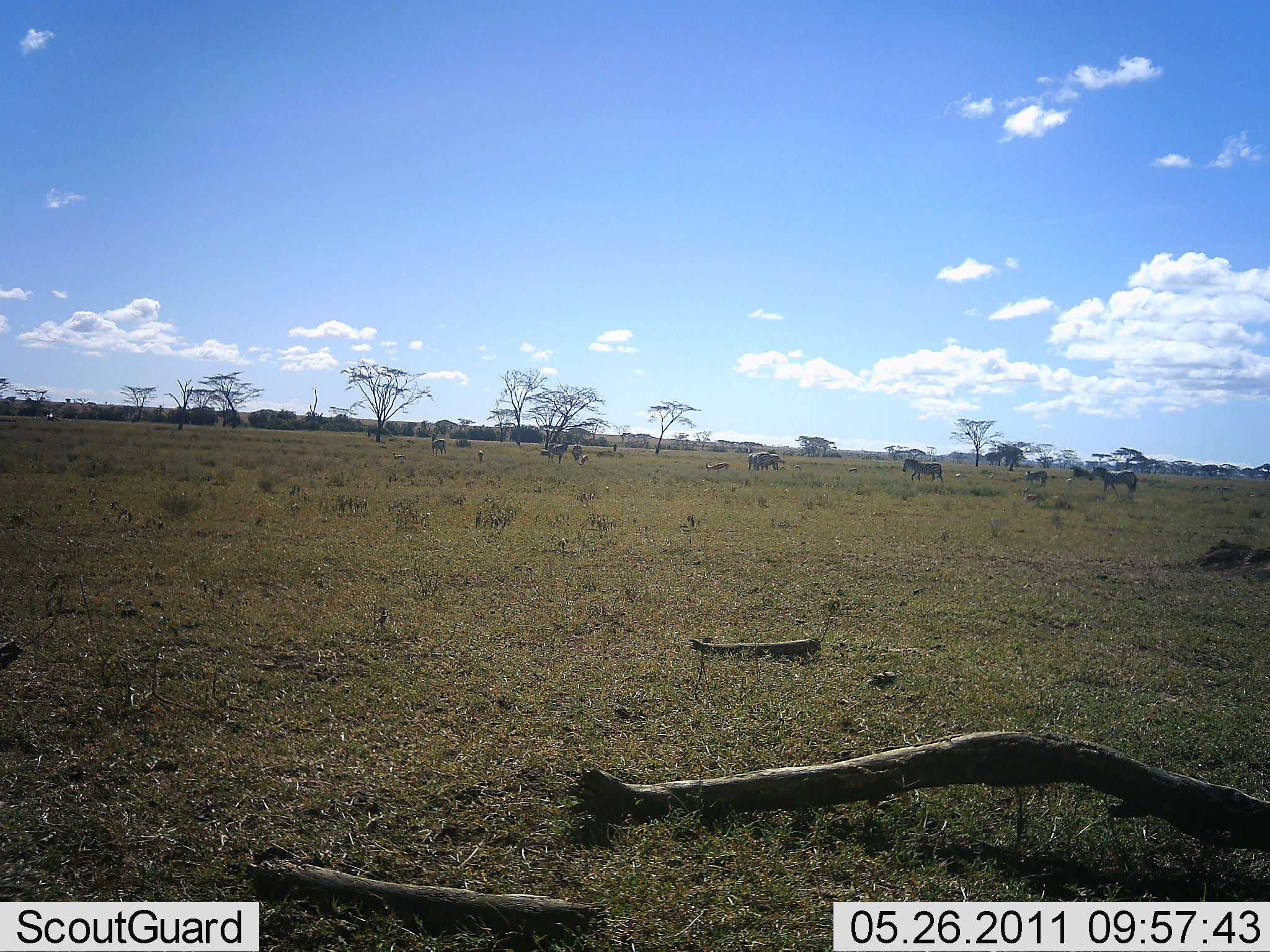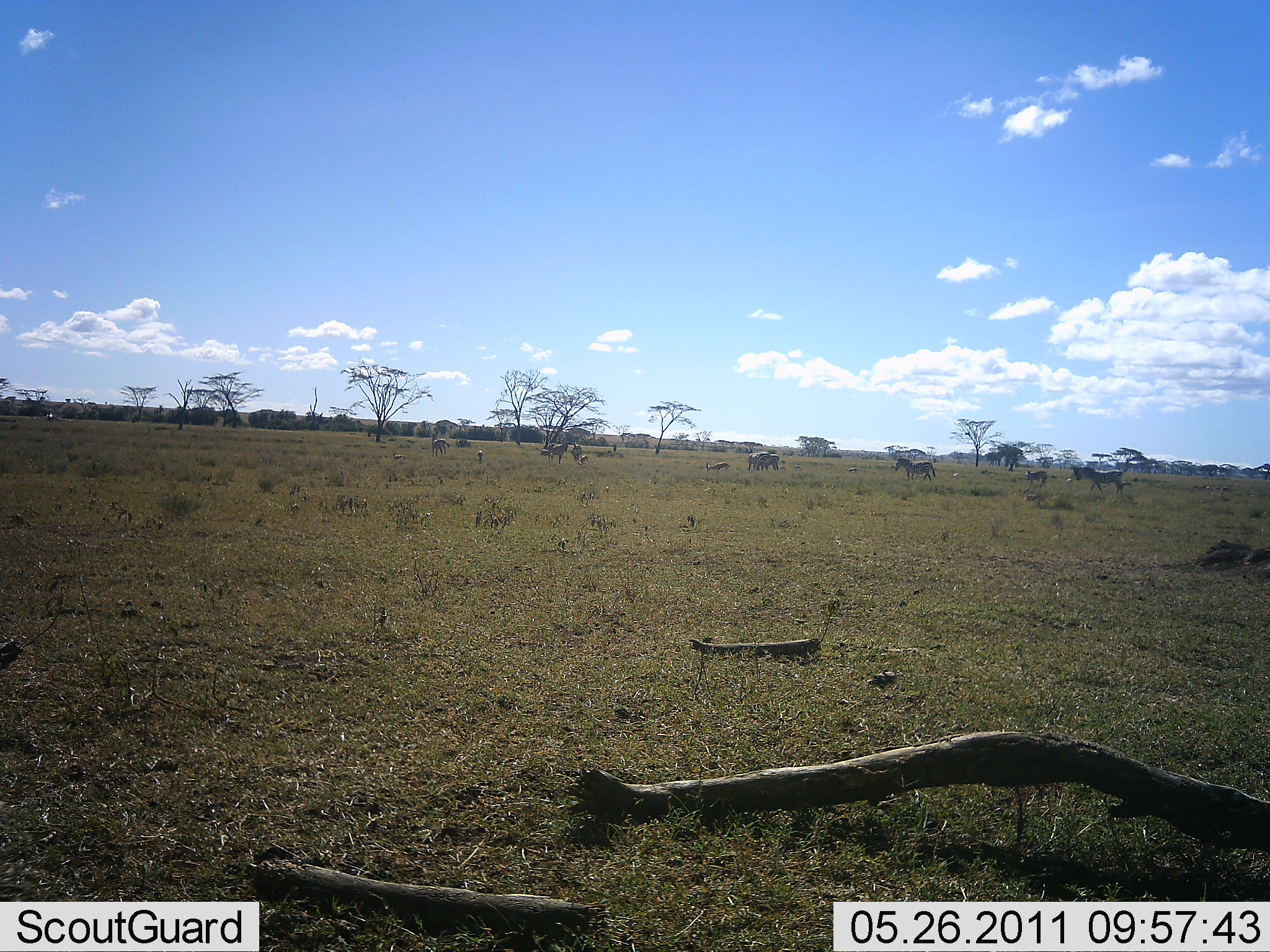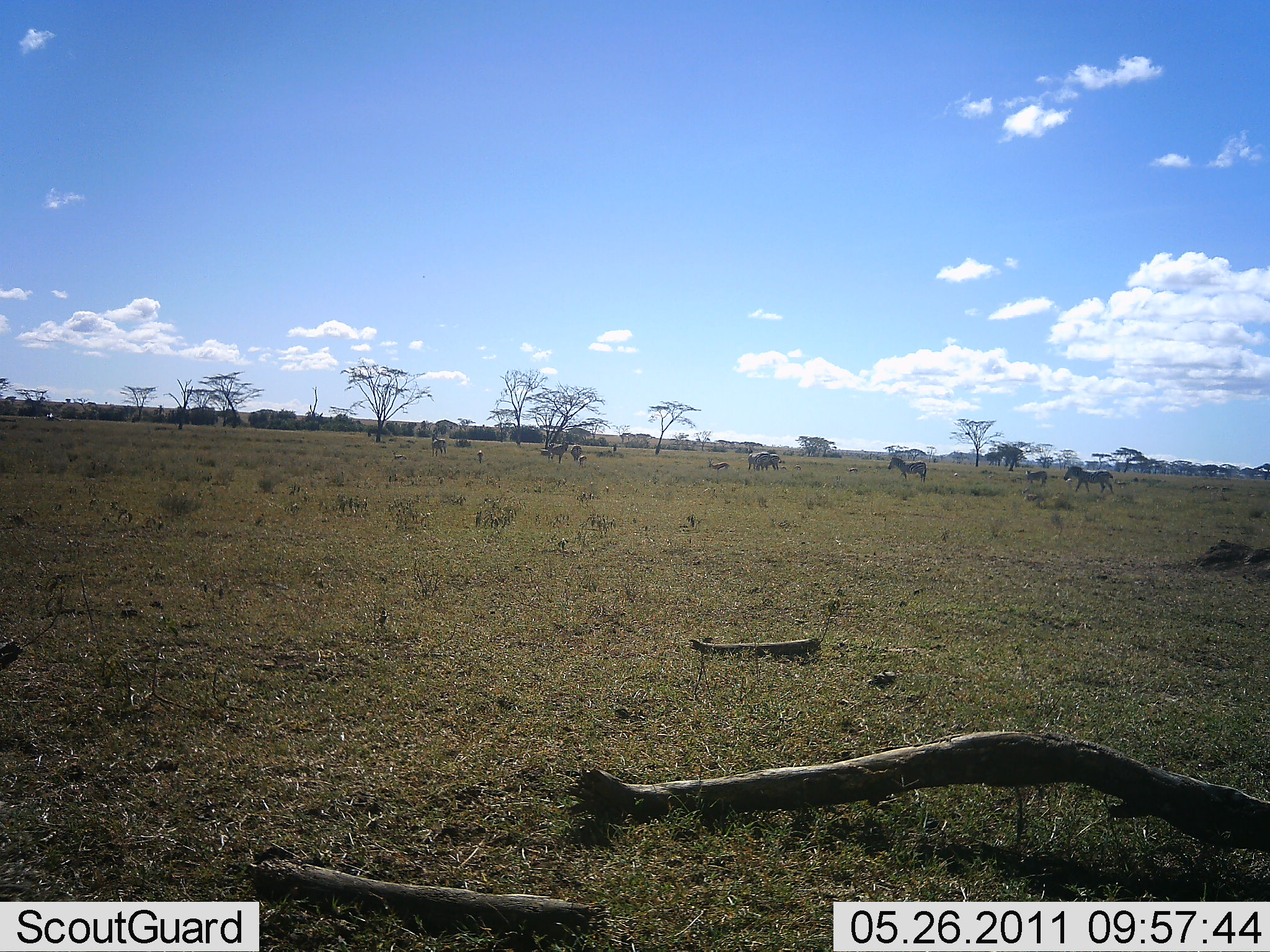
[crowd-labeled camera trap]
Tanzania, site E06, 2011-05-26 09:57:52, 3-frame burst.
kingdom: Animalia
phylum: Chordata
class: Mammalia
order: Perissodactyla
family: Equidae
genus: Equus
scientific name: Equus quagga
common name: plains zebra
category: zebra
Zebra (plains zebra) (Equus quagga), count 3. Behavior (volunteer vote fractions): standing 24%, resting 6%, moving 94%, interacting 0%. Young present (vote fraction): 0%. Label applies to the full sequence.